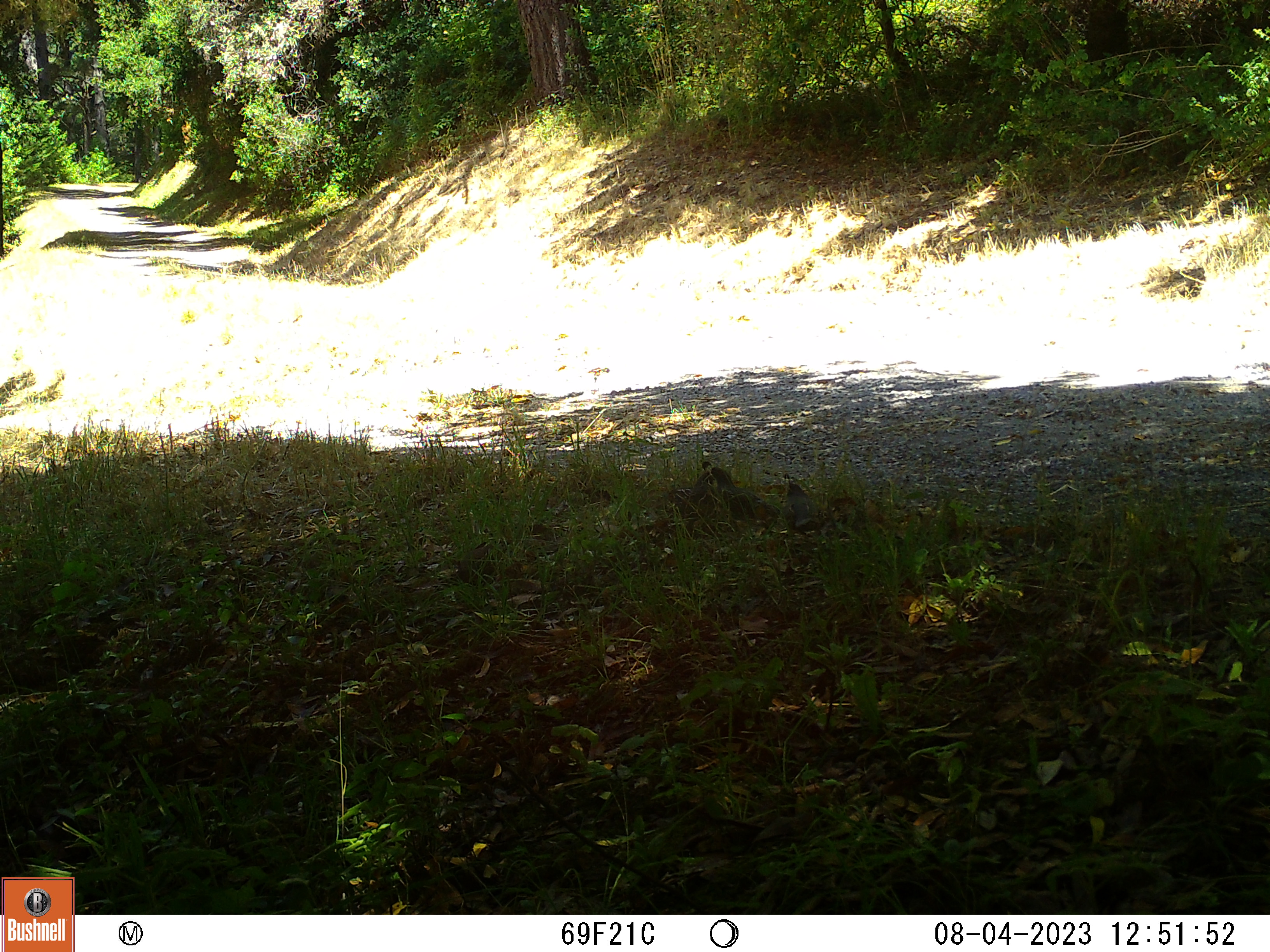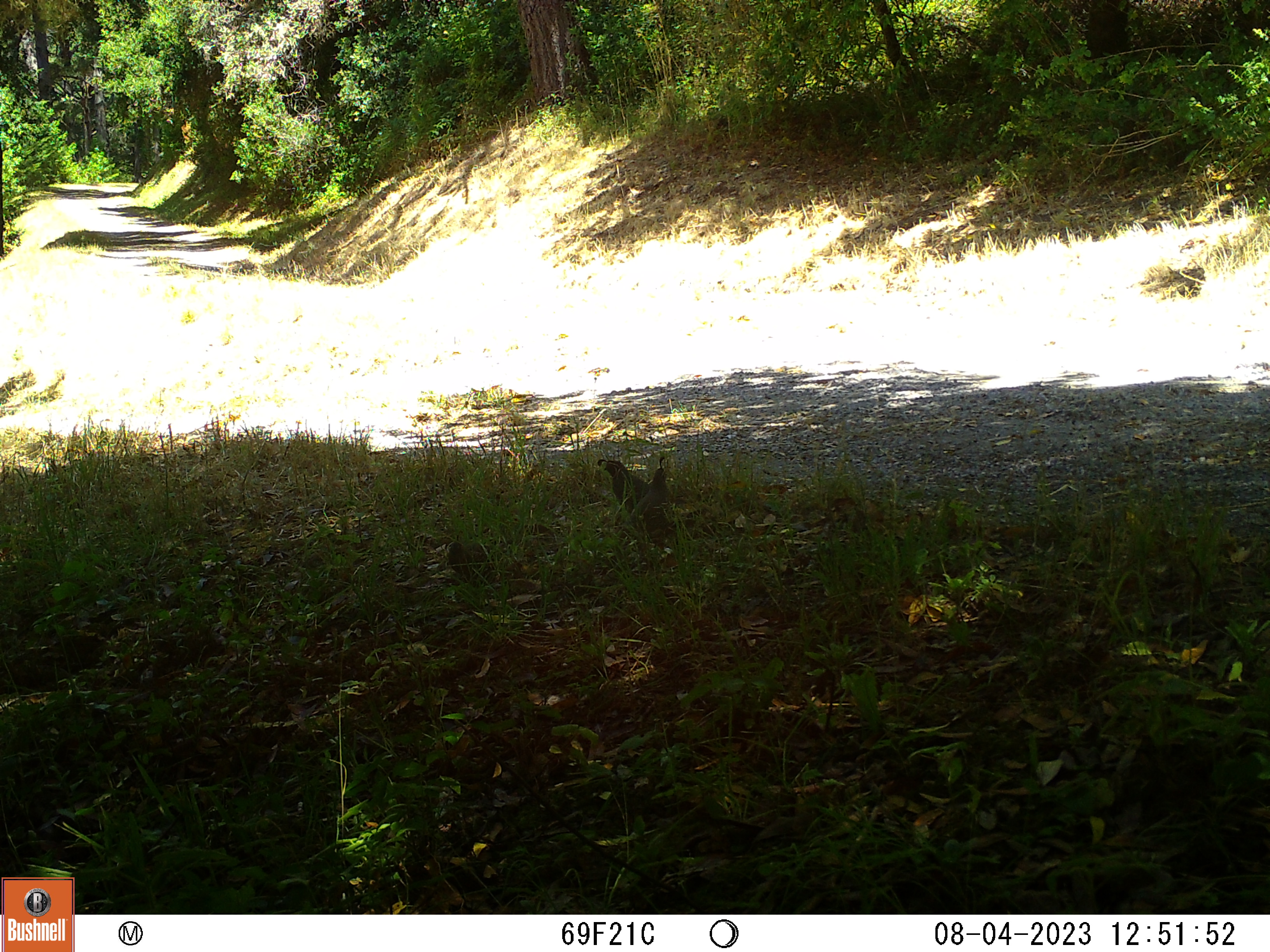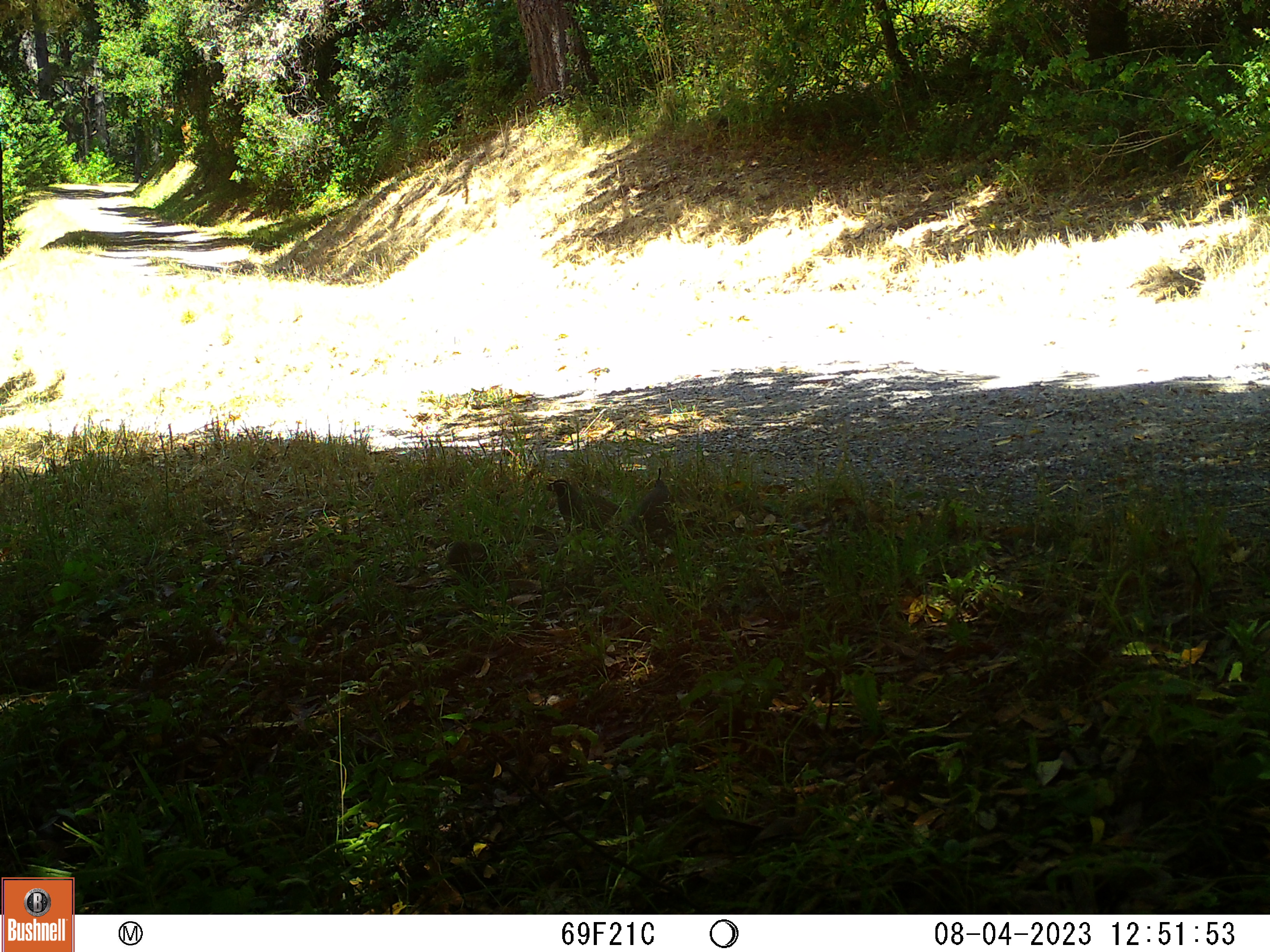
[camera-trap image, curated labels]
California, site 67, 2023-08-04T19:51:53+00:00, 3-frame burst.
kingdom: Animalia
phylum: Chordata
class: Aves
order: Galliformes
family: Odontophoridae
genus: Callipepla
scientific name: Callipepla californica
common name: california quail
California quail (Callipepla californica).